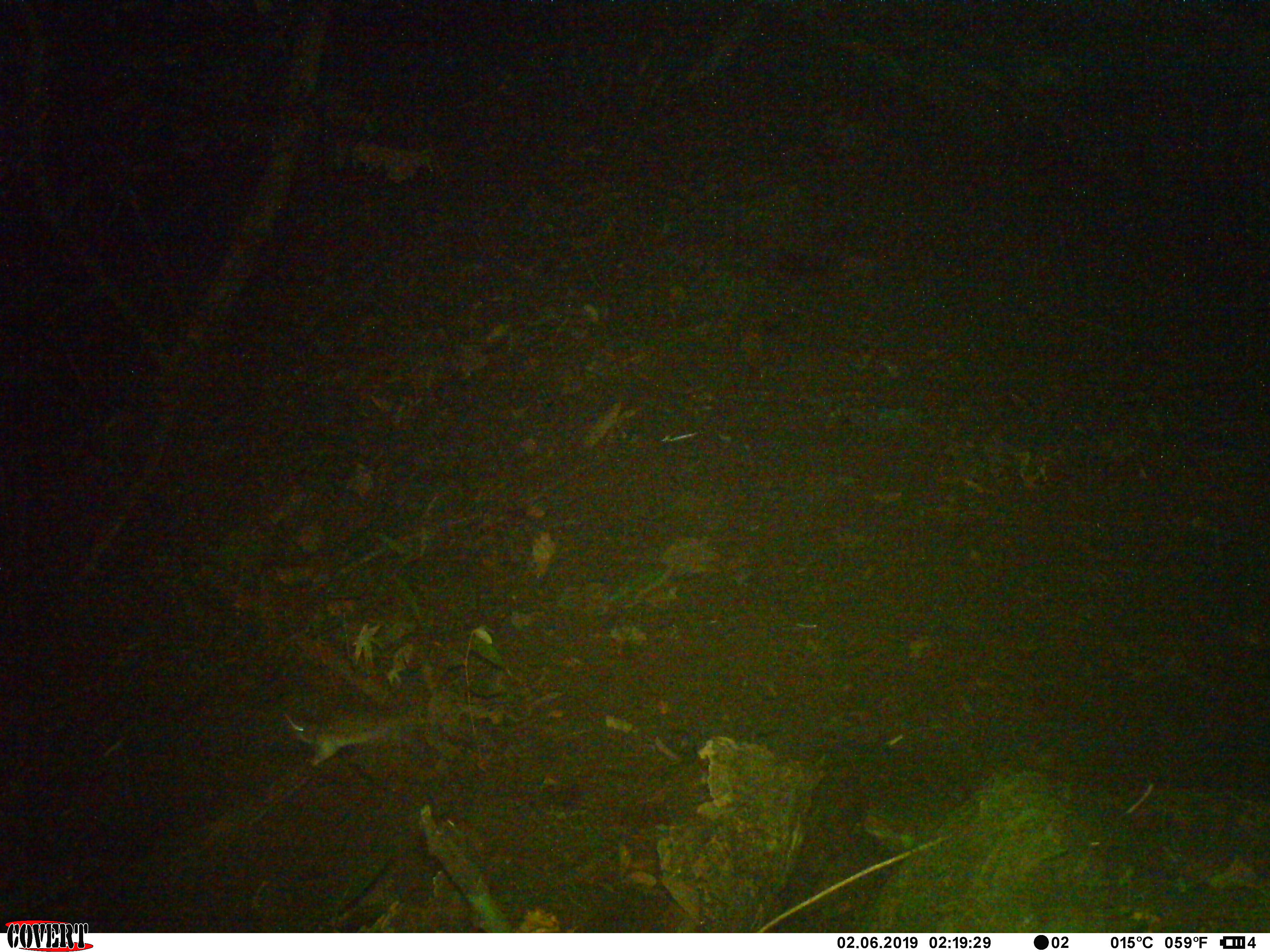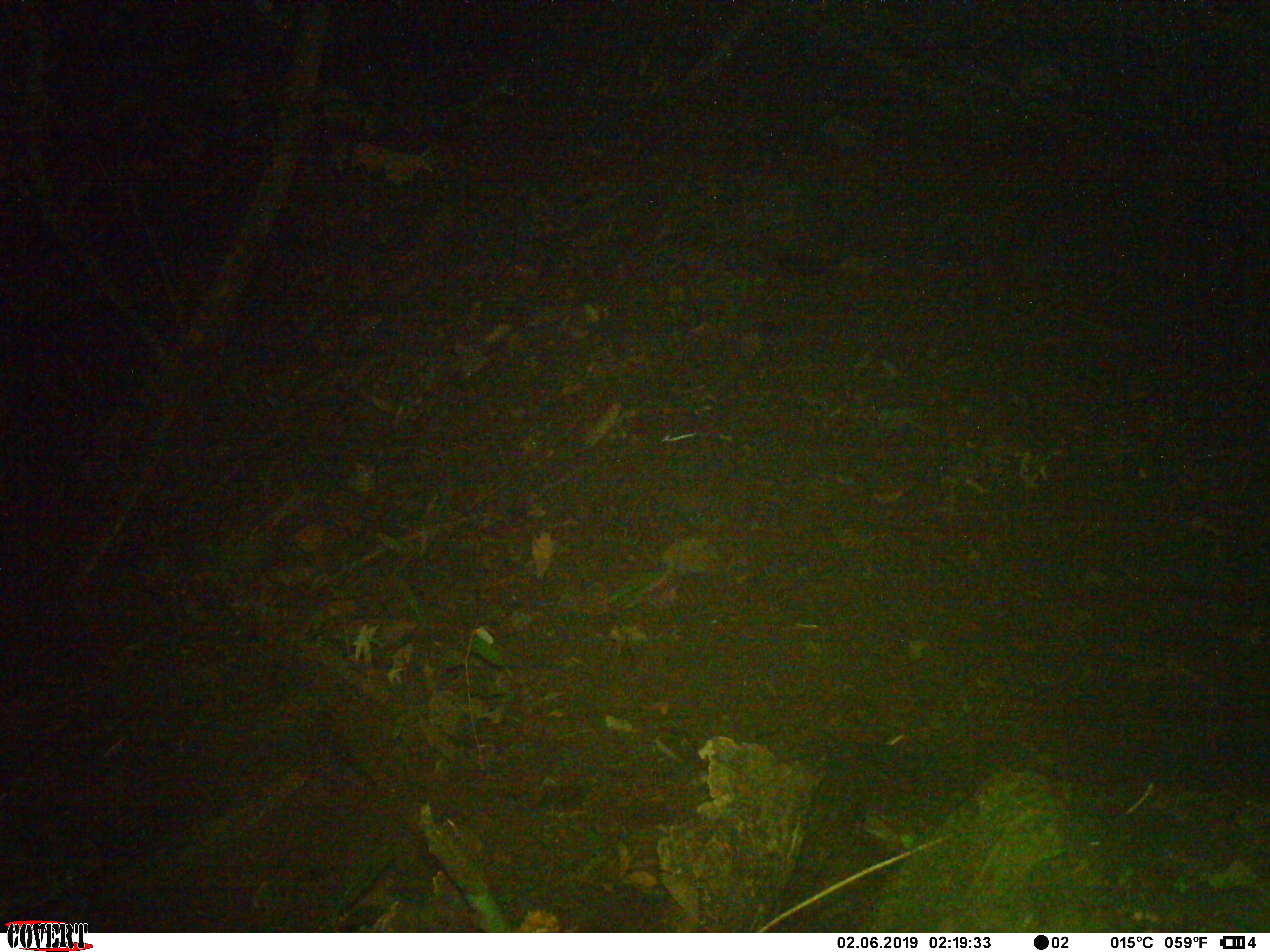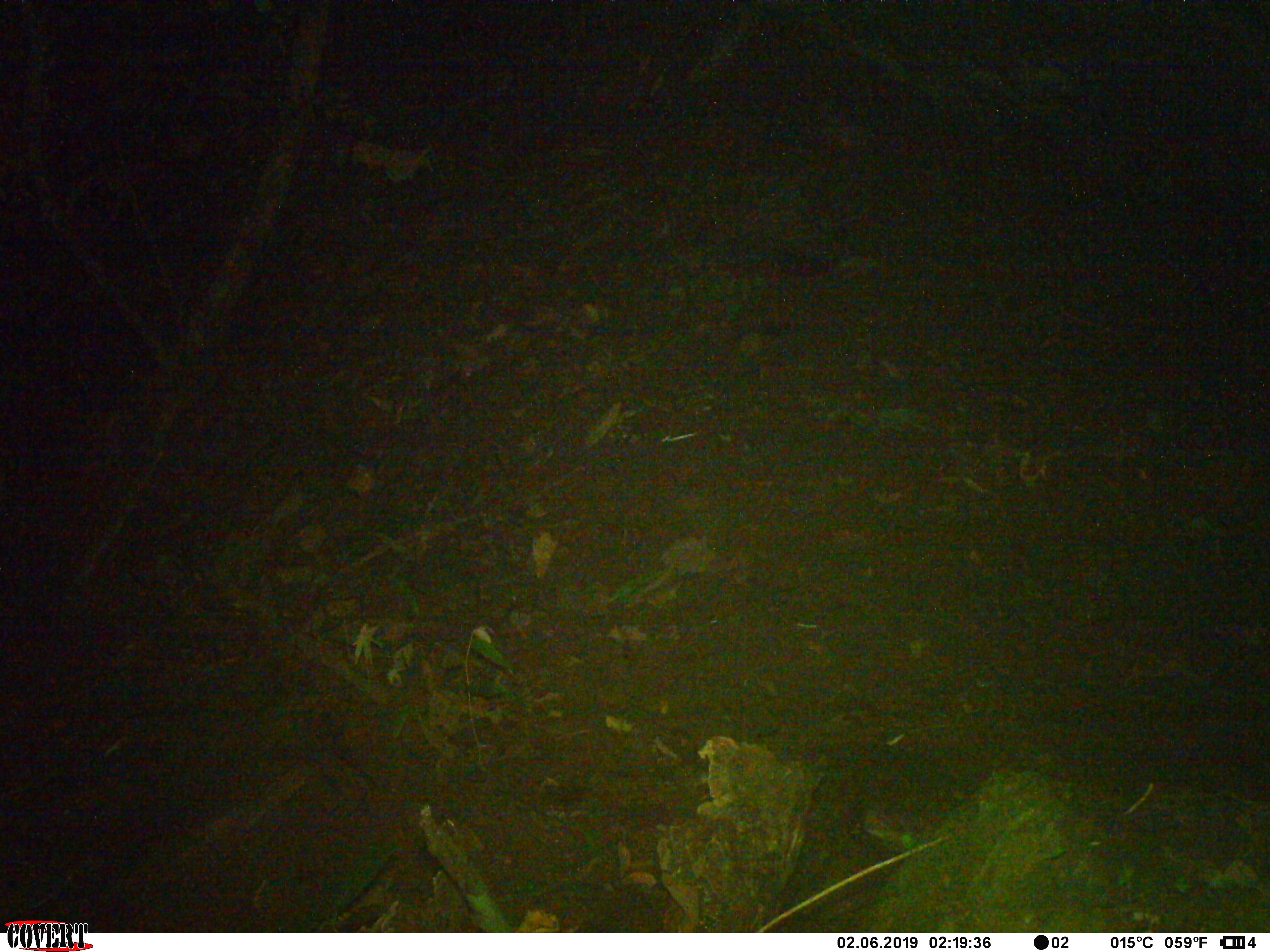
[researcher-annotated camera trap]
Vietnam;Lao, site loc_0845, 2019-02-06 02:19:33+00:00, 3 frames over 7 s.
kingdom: Animalia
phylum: Chordata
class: Mammalia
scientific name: Mammalia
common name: mammal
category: unidentified small mammal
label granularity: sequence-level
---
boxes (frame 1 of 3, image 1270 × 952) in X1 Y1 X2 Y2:
unidentified small mammal: 282 711 416 767